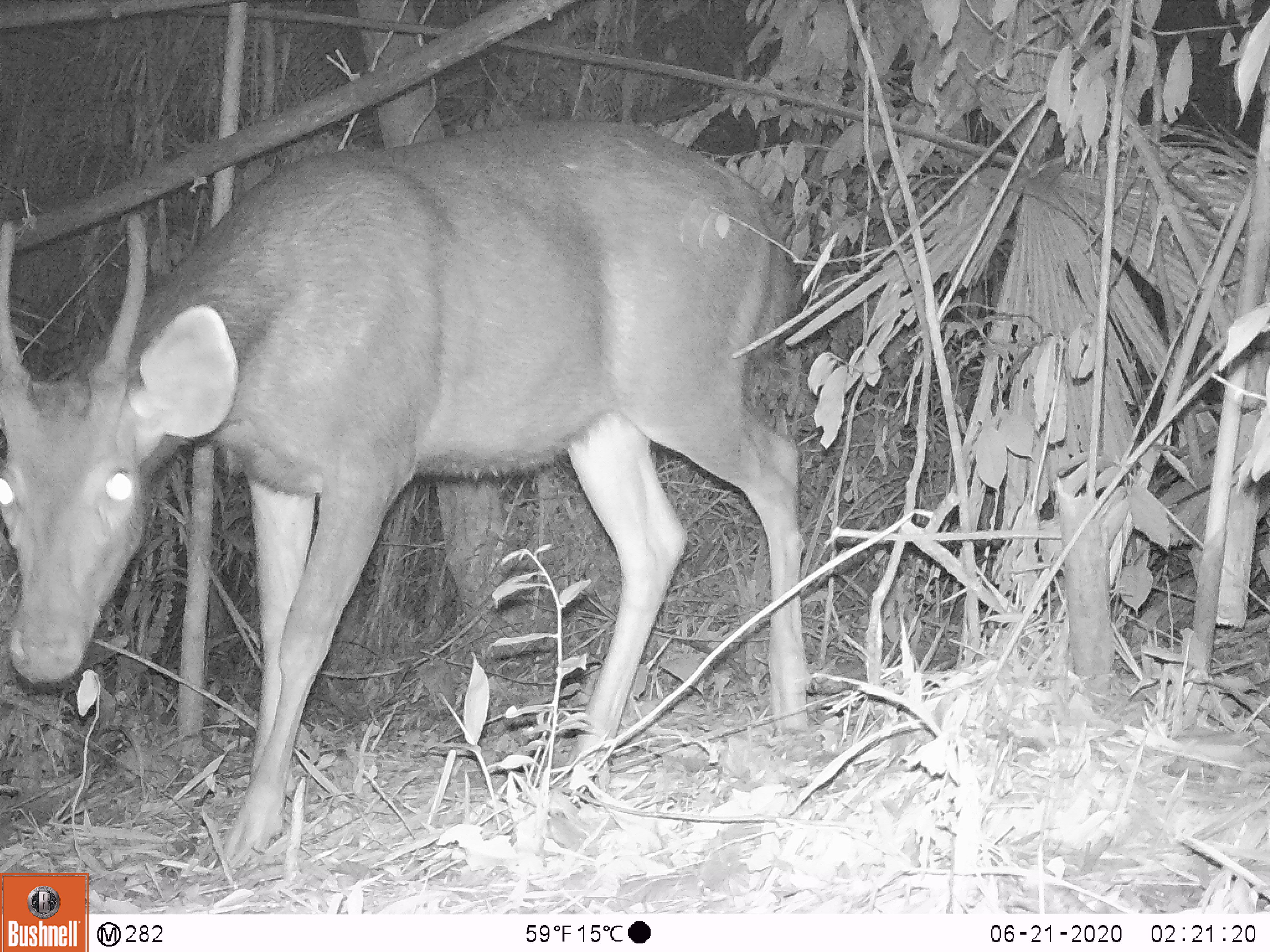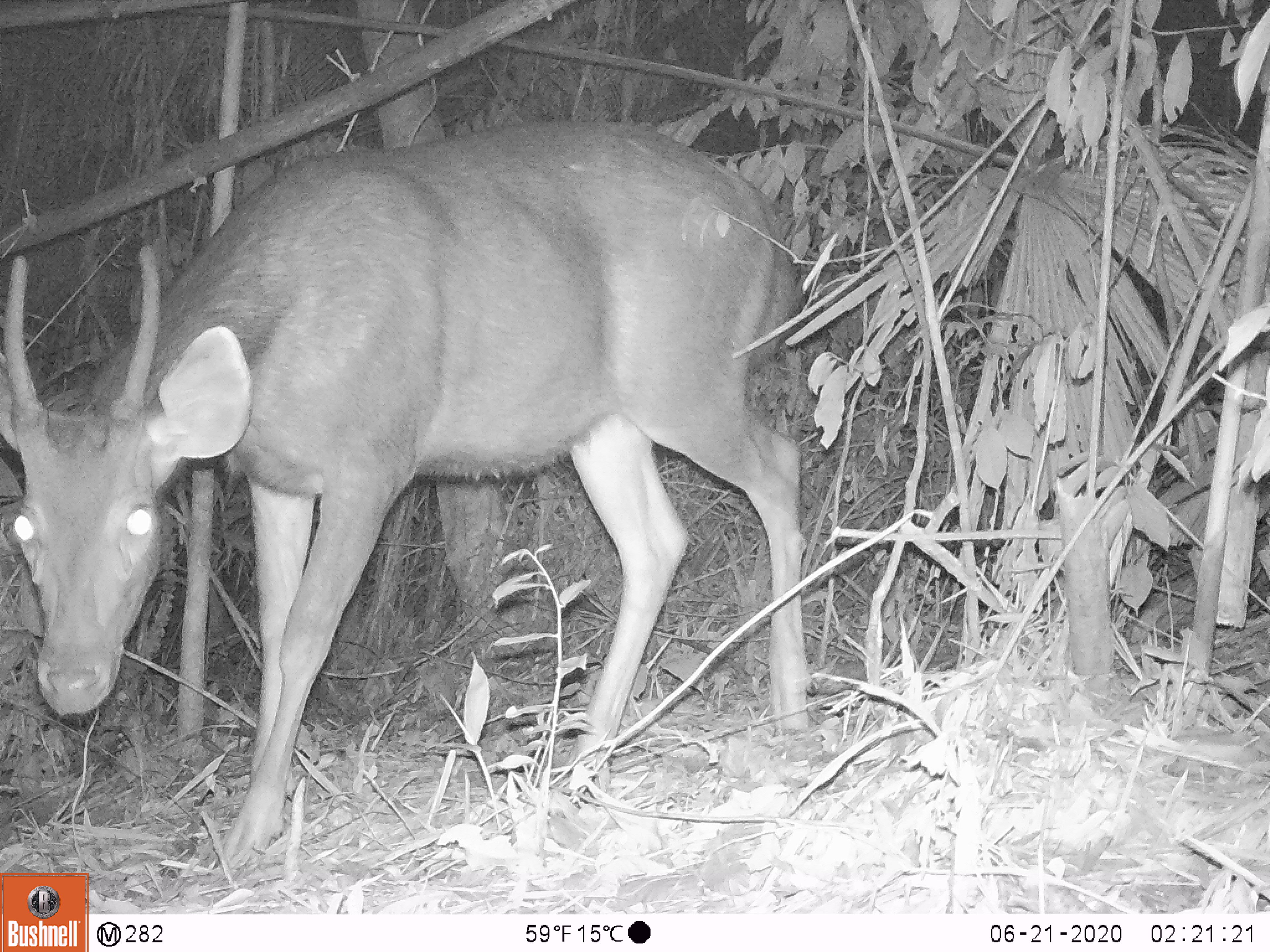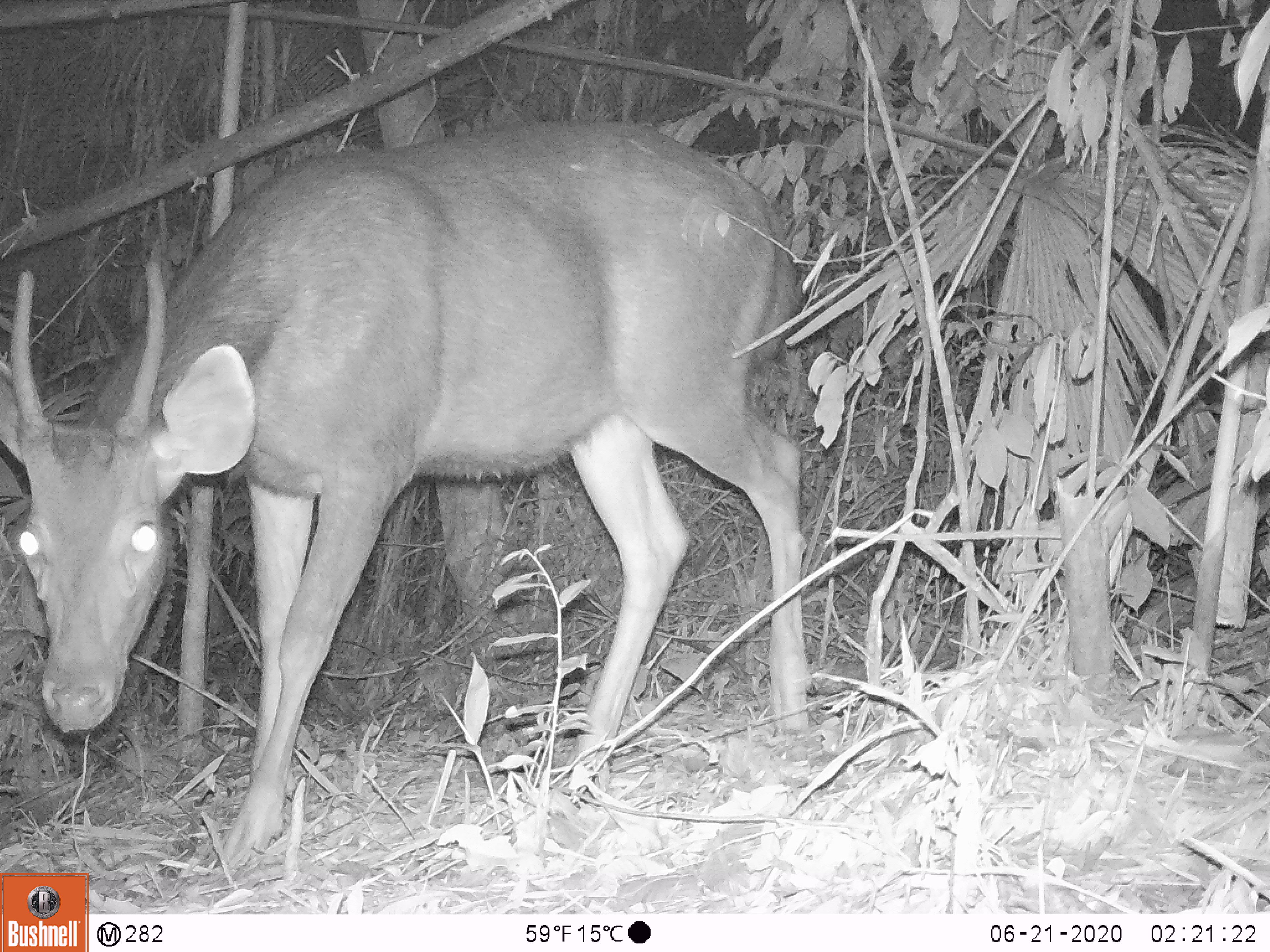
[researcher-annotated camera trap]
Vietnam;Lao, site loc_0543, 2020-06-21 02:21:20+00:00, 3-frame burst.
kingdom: Animalia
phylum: Chordata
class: Mammalia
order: Artiodactyla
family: Cervidae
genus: Rusa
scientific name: Rusa unicolor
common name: sambar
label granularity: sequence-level